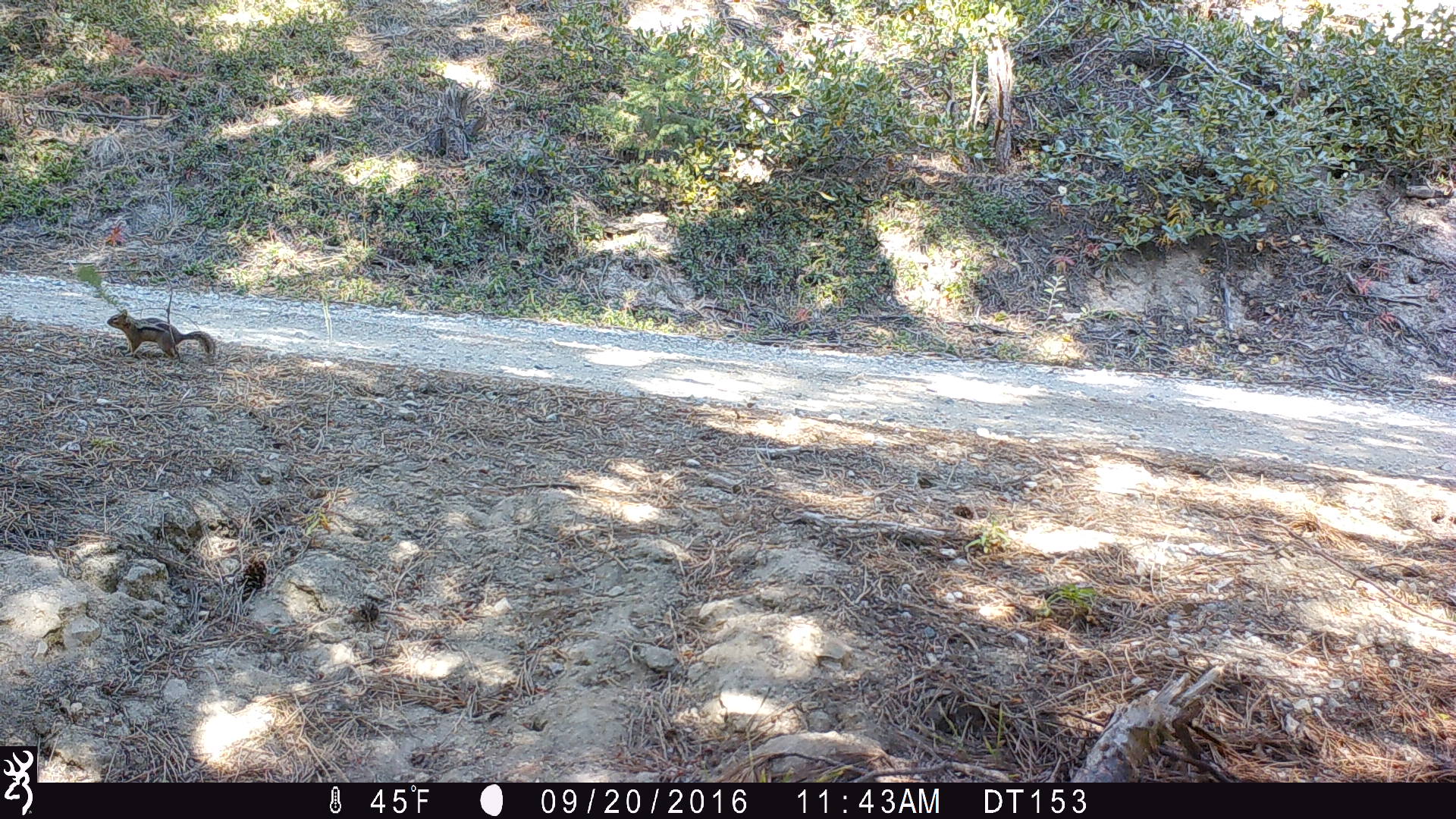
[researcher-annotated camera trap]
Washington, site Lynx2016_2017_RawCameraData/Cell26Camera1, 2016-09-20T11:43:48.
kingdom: Animalia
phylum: Chordata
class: Mammalia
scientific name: Mammalia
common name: small mammal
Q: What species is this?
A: Small mammal (Mammalia).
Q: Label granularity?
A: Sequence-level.